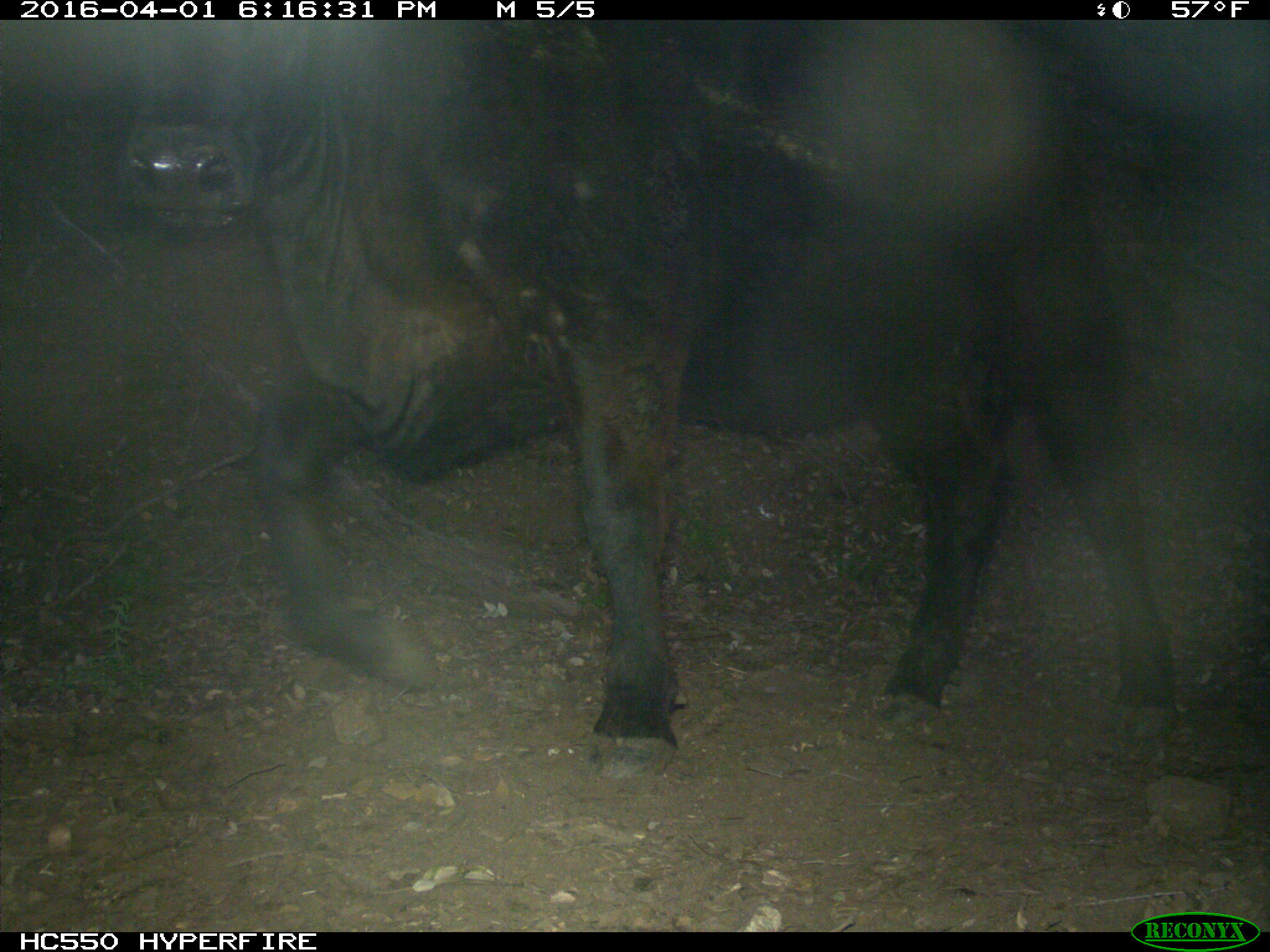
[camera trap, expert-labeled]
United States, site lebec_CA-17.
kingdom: Animalia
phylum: Chordata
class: Mammalia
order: Artiodactyla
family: Bovidae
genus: Bos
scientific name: Bos taurus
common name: domestic cow